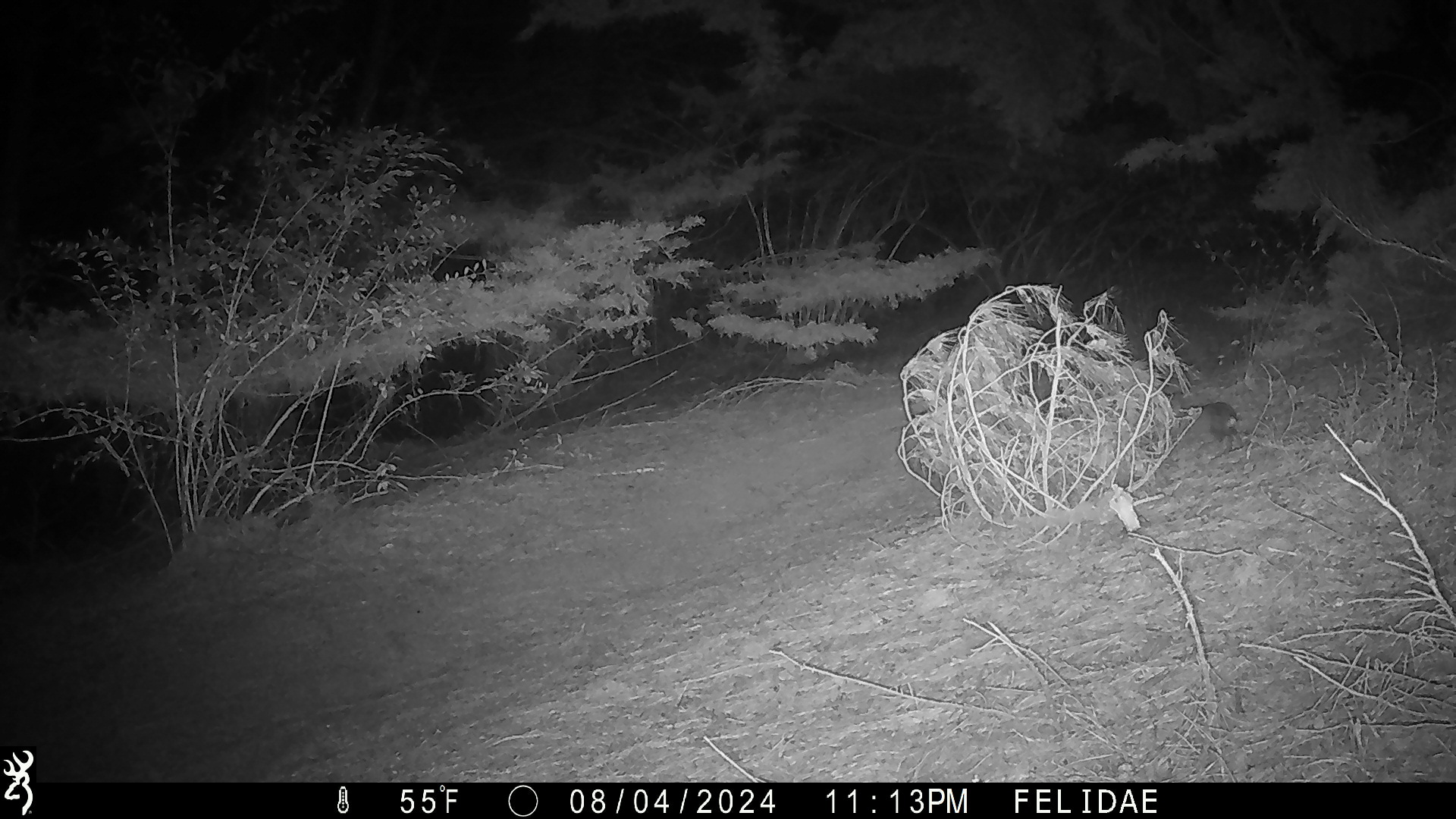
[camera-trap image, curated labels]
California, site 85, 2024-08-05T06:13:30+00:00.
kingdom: Animalia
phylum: Chordata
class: Mammalia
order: Lagomorpha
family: Leporidae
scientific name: Leporidae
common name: rabbit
Rabbit (Leporidae).